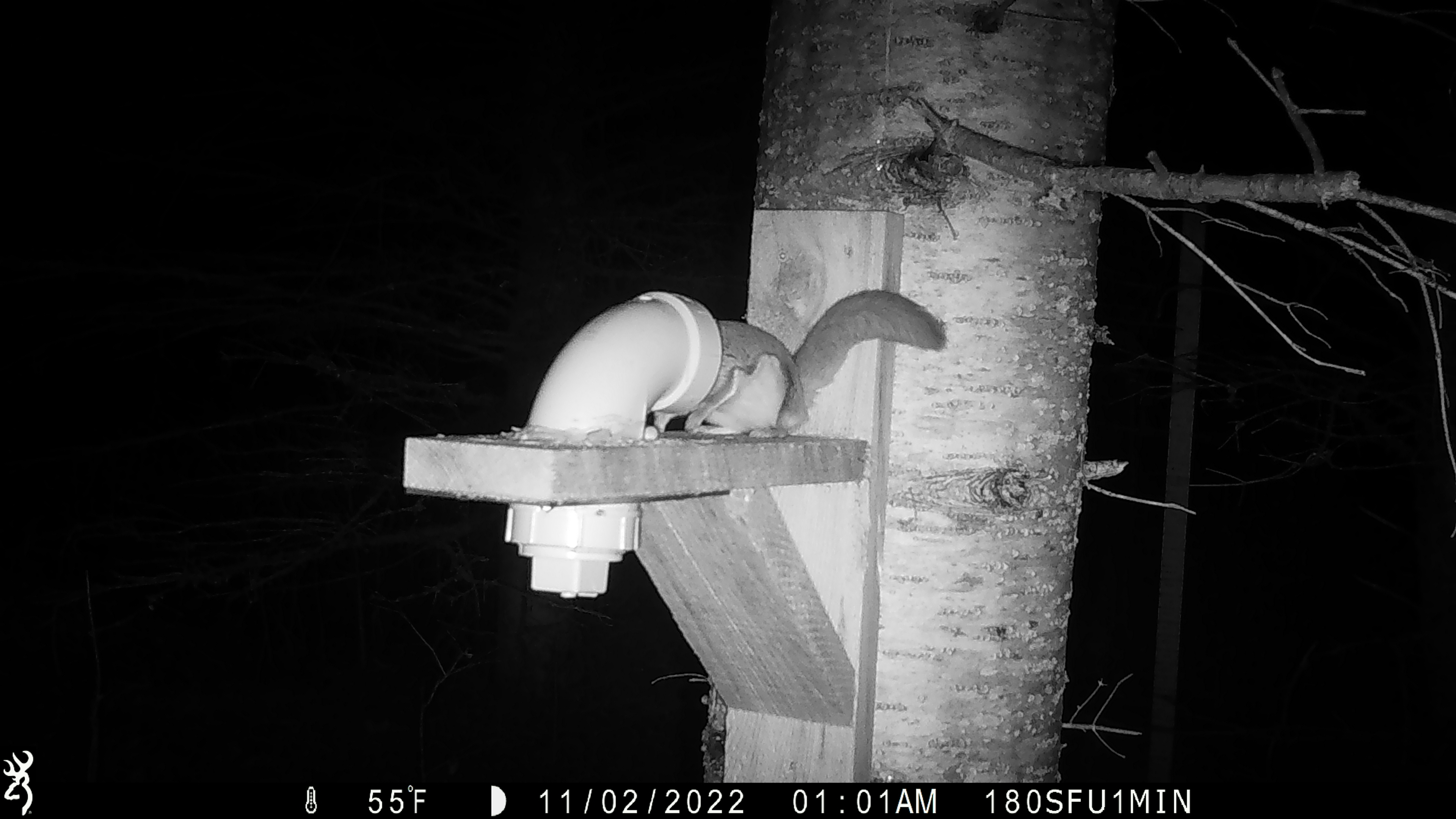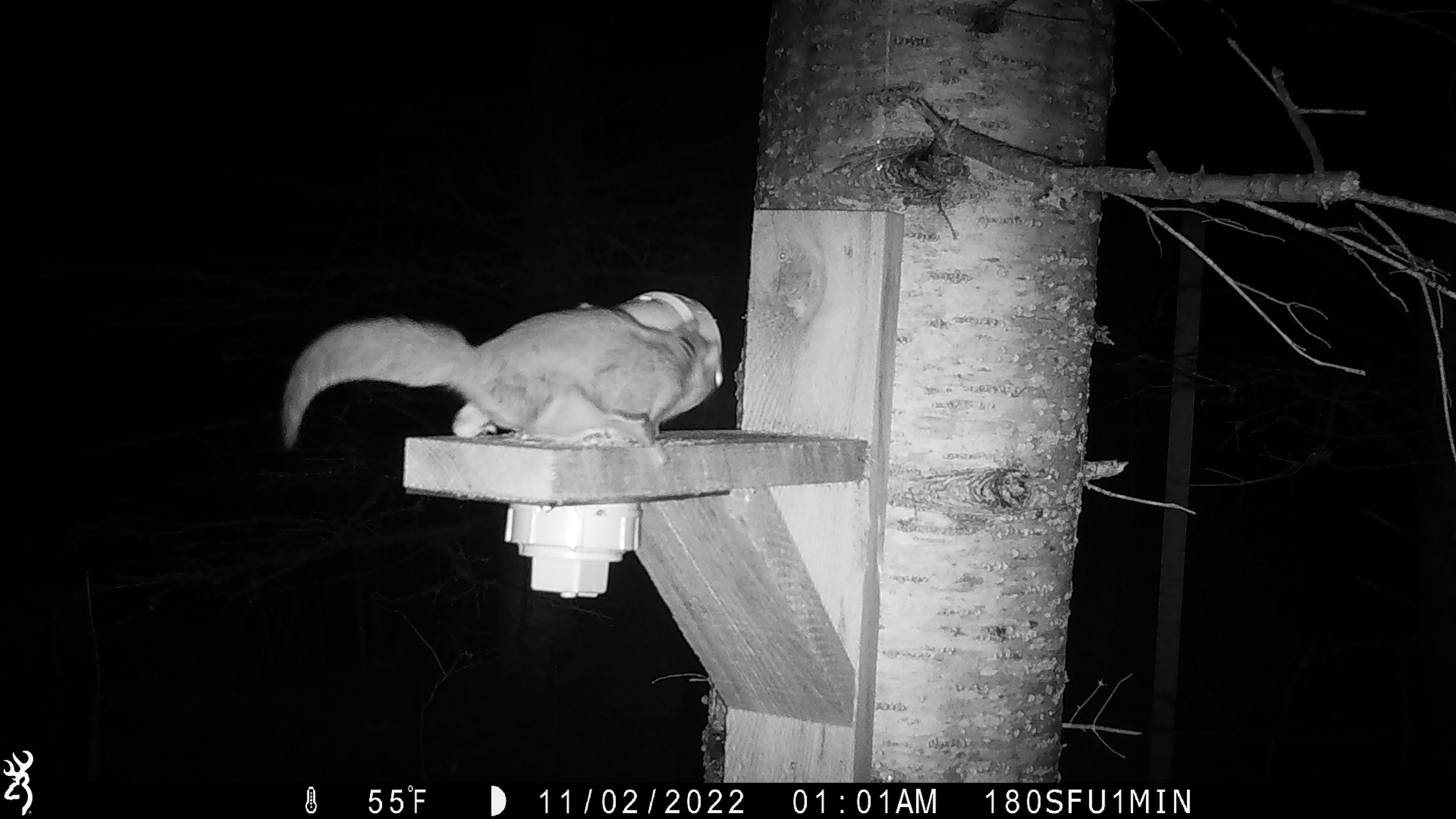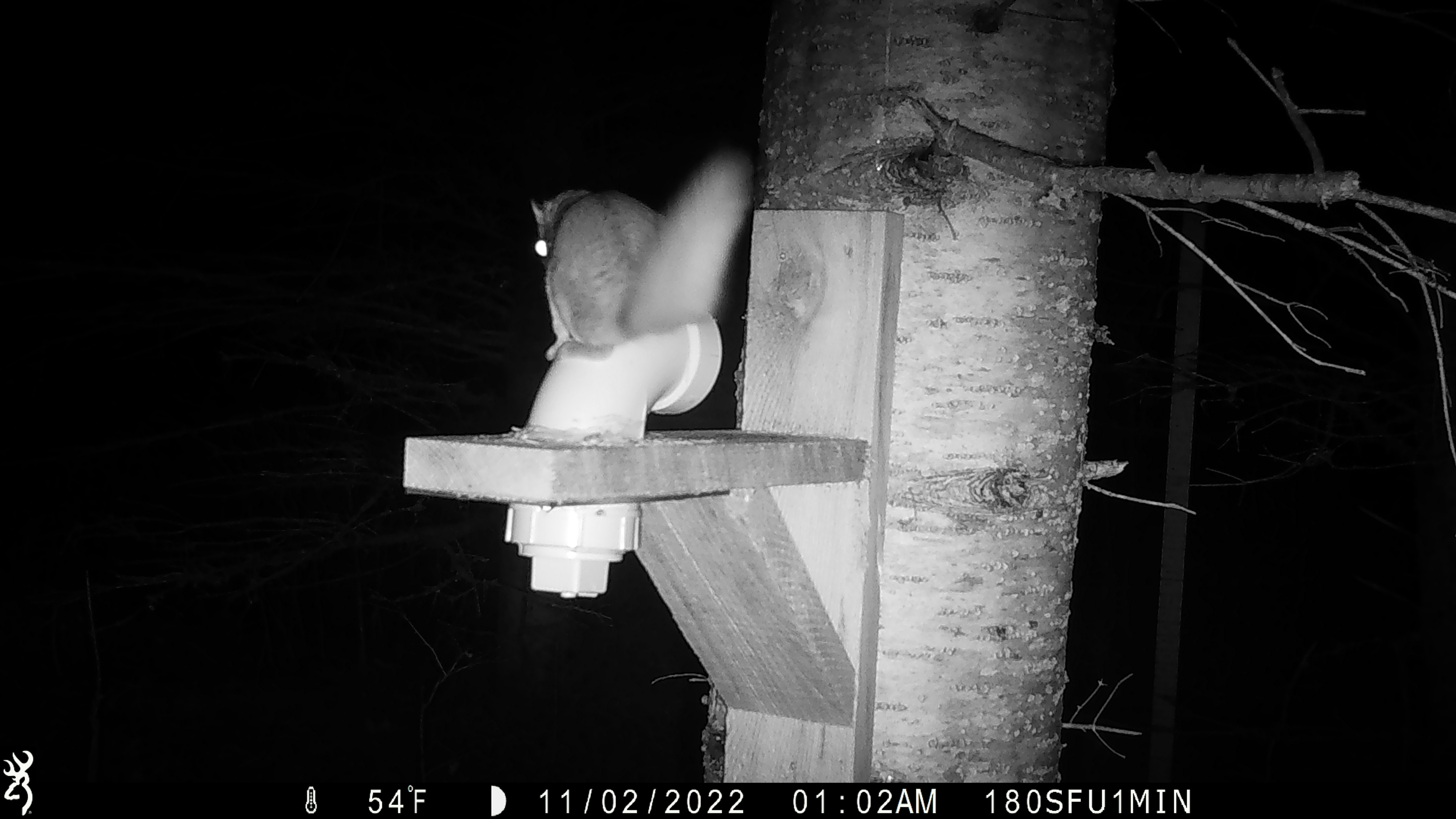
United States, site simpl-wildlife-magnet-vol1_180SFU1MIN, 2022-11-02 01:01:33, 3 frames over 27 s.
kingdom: Animalia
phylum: Chordata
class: Mammalia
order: Rodentia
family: Sciuridae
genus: Glaucomys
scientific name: Glaucomys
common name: flying squirrel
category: flying squirrel sp.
Flying squirrel sp. (flying squirrel) (Glaucomys).